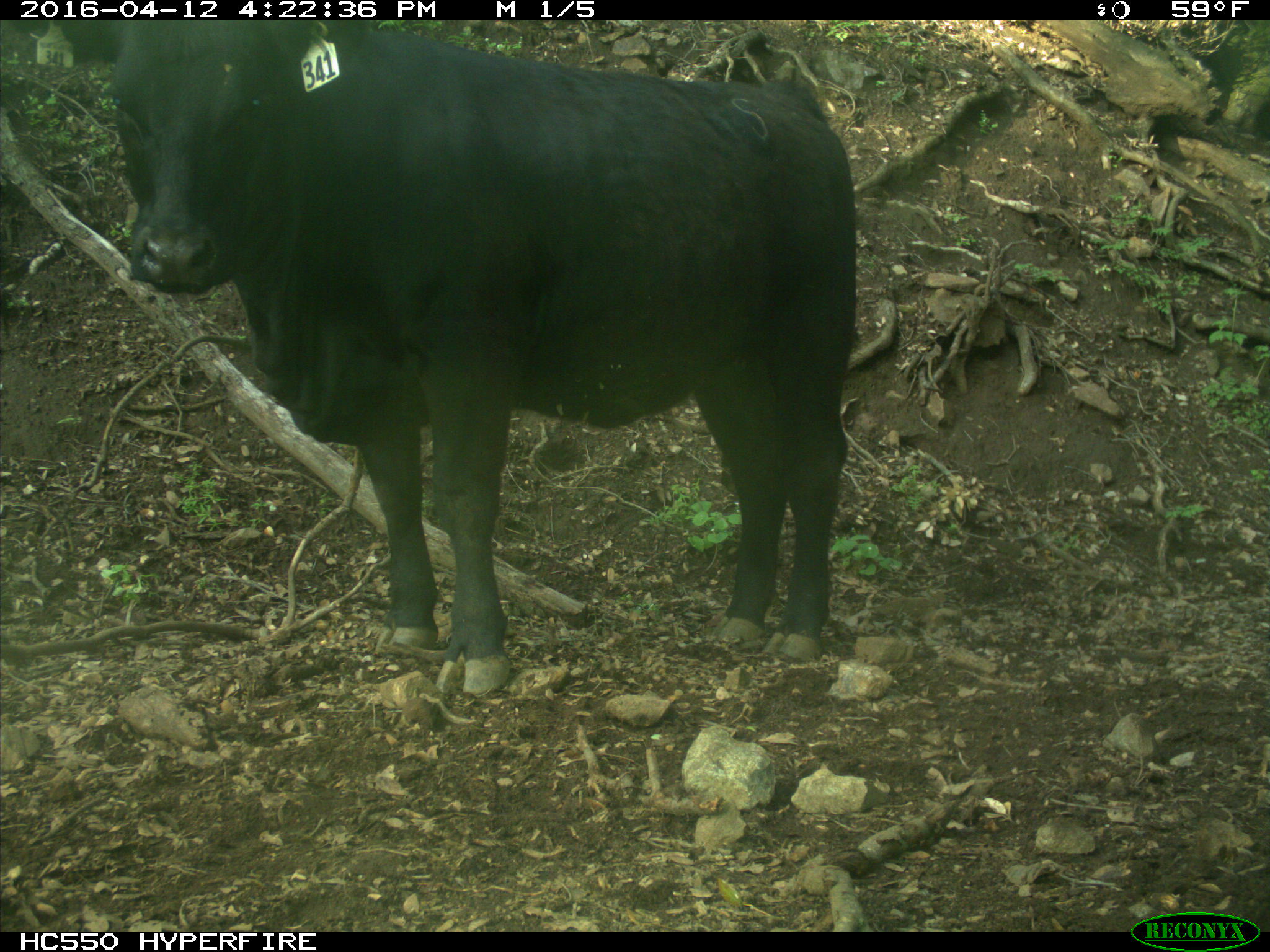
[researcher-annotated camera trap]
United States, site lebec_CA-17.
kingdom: Animalia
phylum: Chordata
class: Mammalia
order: Artiodactyla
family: Bovidae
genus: Bos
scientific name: Bos taurus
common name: domestic cow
Bos taurus (domestic cow).